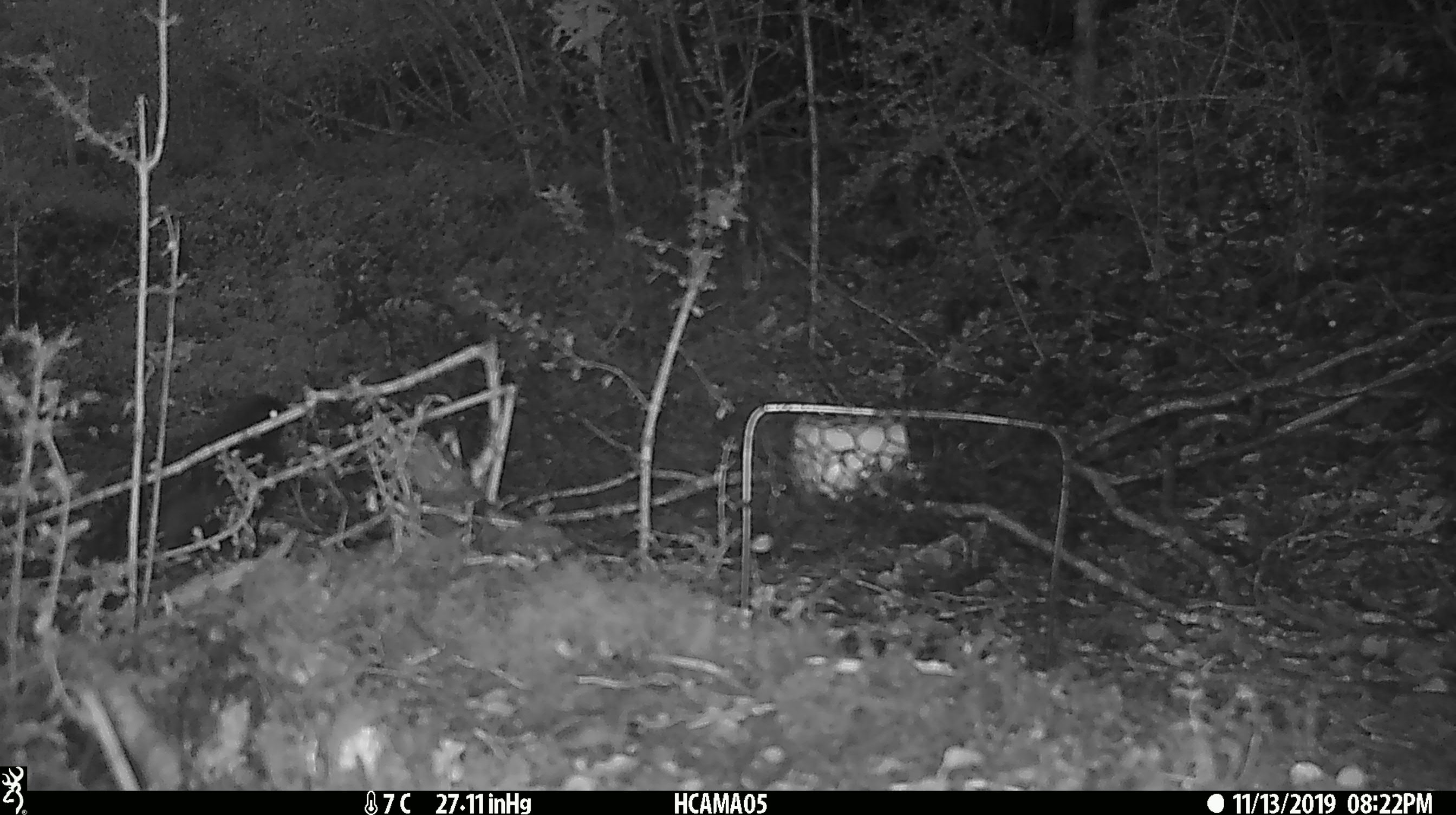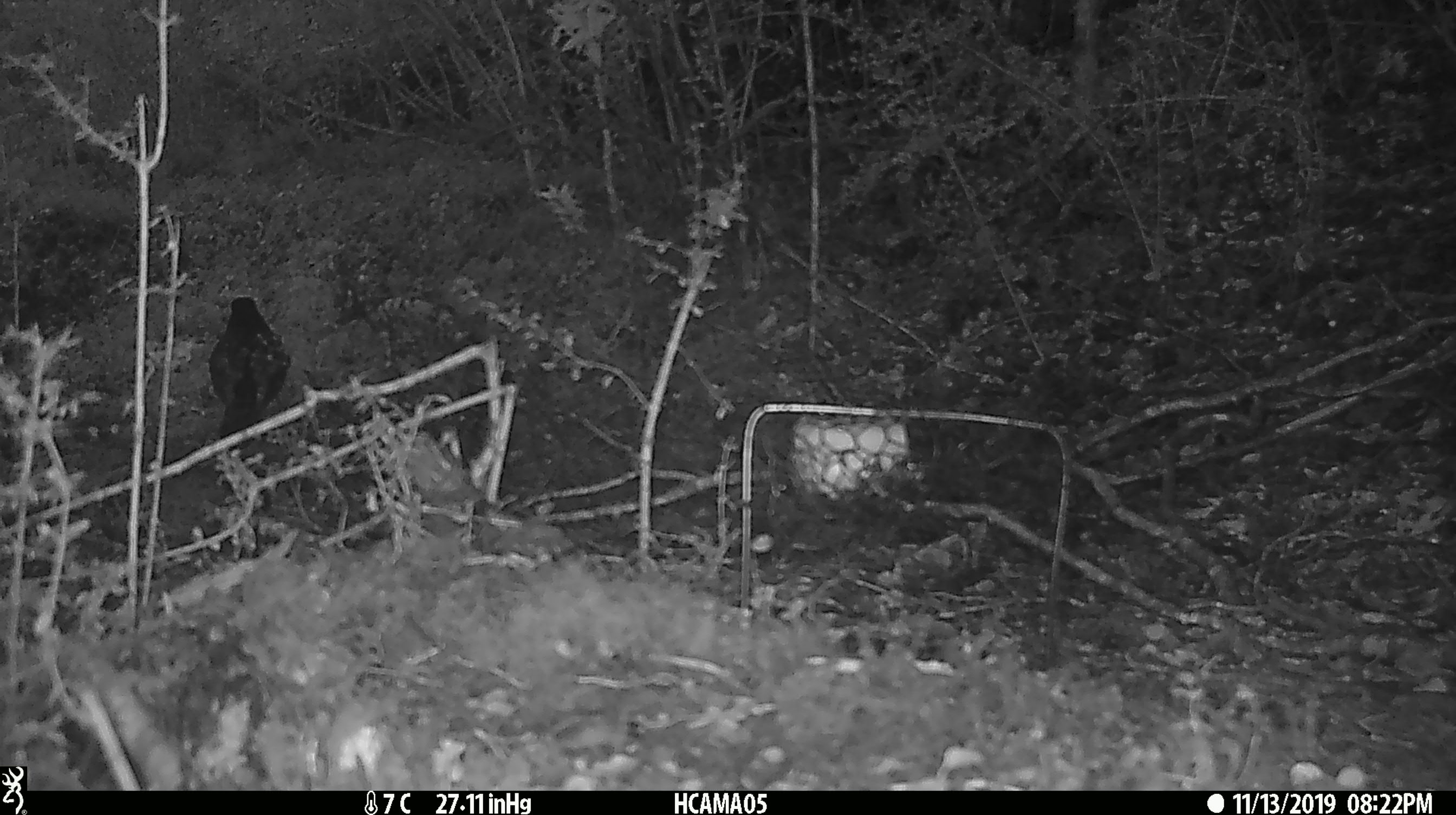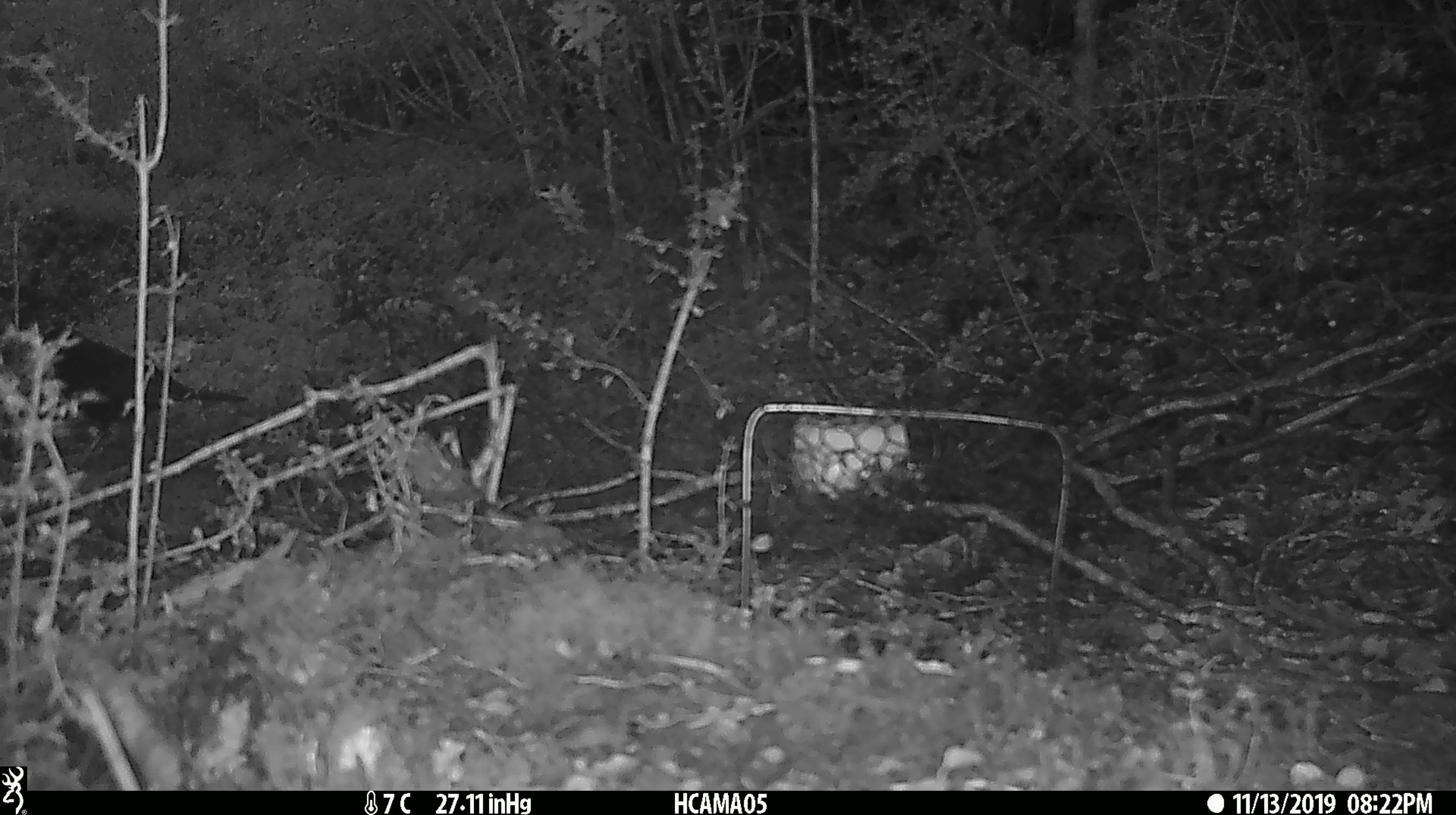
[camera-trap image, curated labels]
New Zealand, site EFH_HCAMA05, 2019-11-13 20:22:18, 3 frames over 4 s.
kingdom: Animalia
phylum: Chordata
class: Aves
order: Passeriformes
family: Turdidae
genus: Turdus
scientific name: Turdus merula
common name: eurasian blackbird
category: blackbird